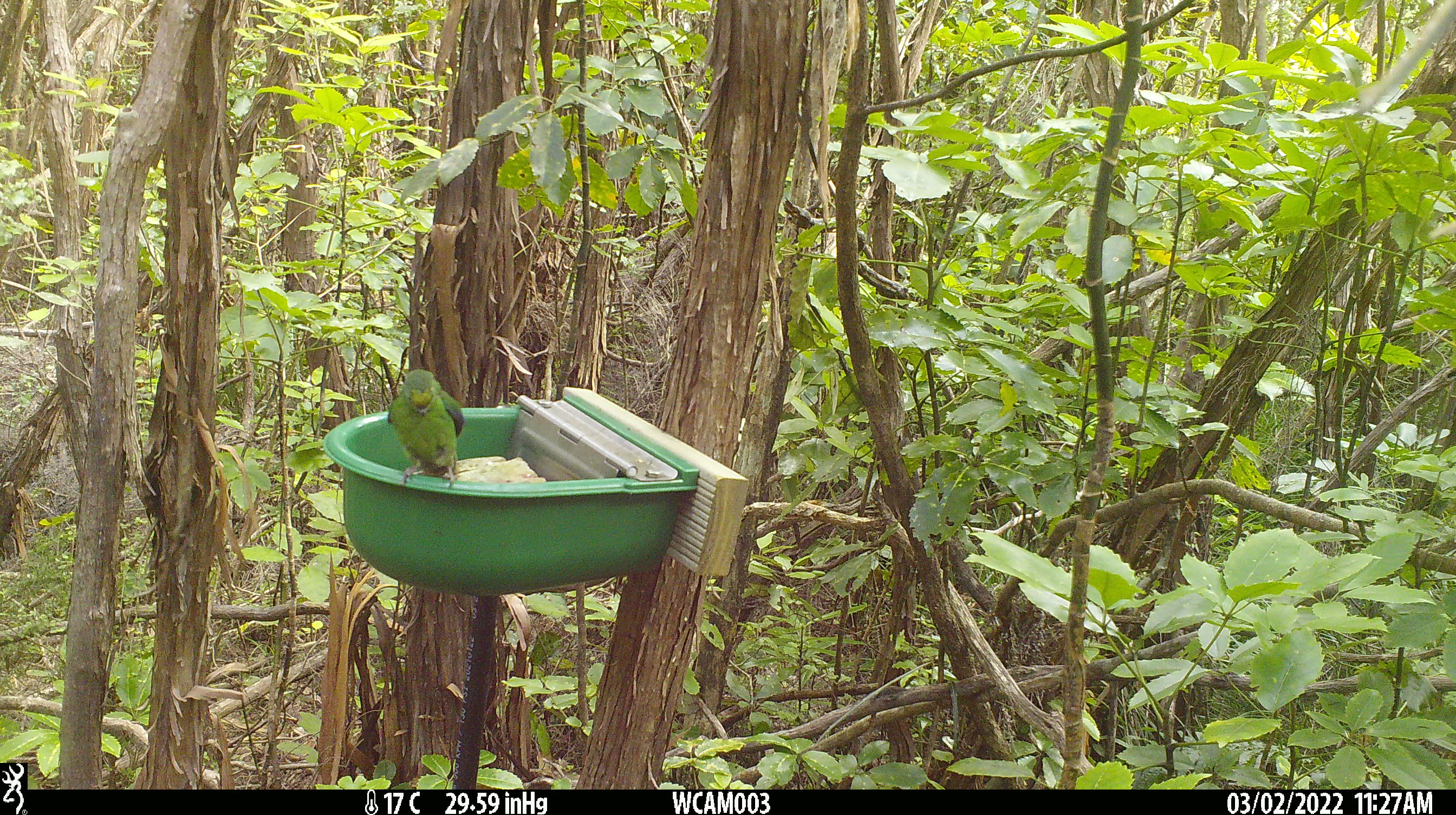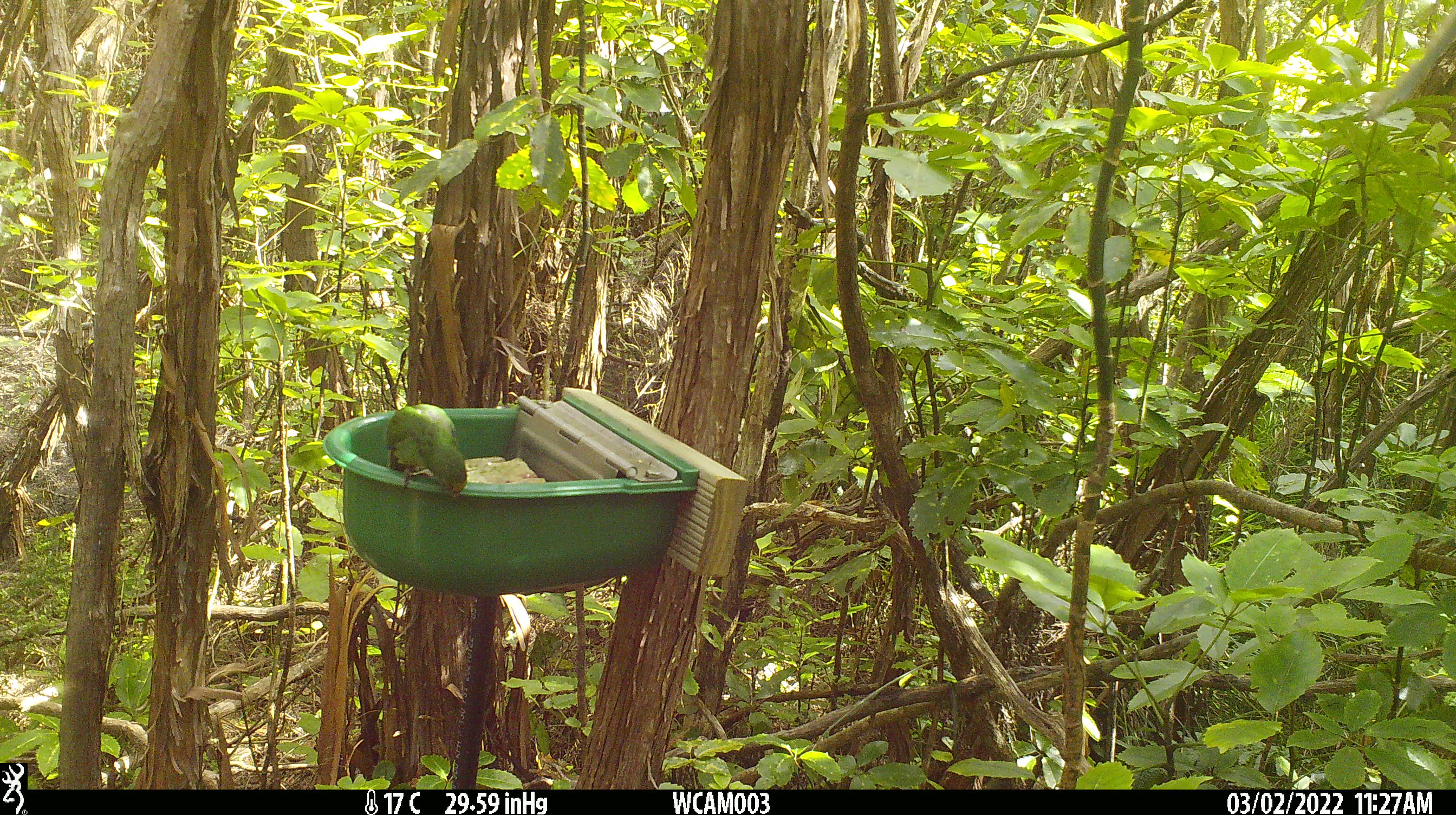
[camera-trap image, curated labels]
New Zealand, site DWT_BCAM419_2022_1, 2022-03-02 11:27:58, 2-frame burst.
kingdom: Animalia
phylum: Chordata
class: Aves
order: Psittaciformes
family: Psittaculidae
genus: Cyanoramphus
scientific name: Cyanoramphus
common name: parakeet